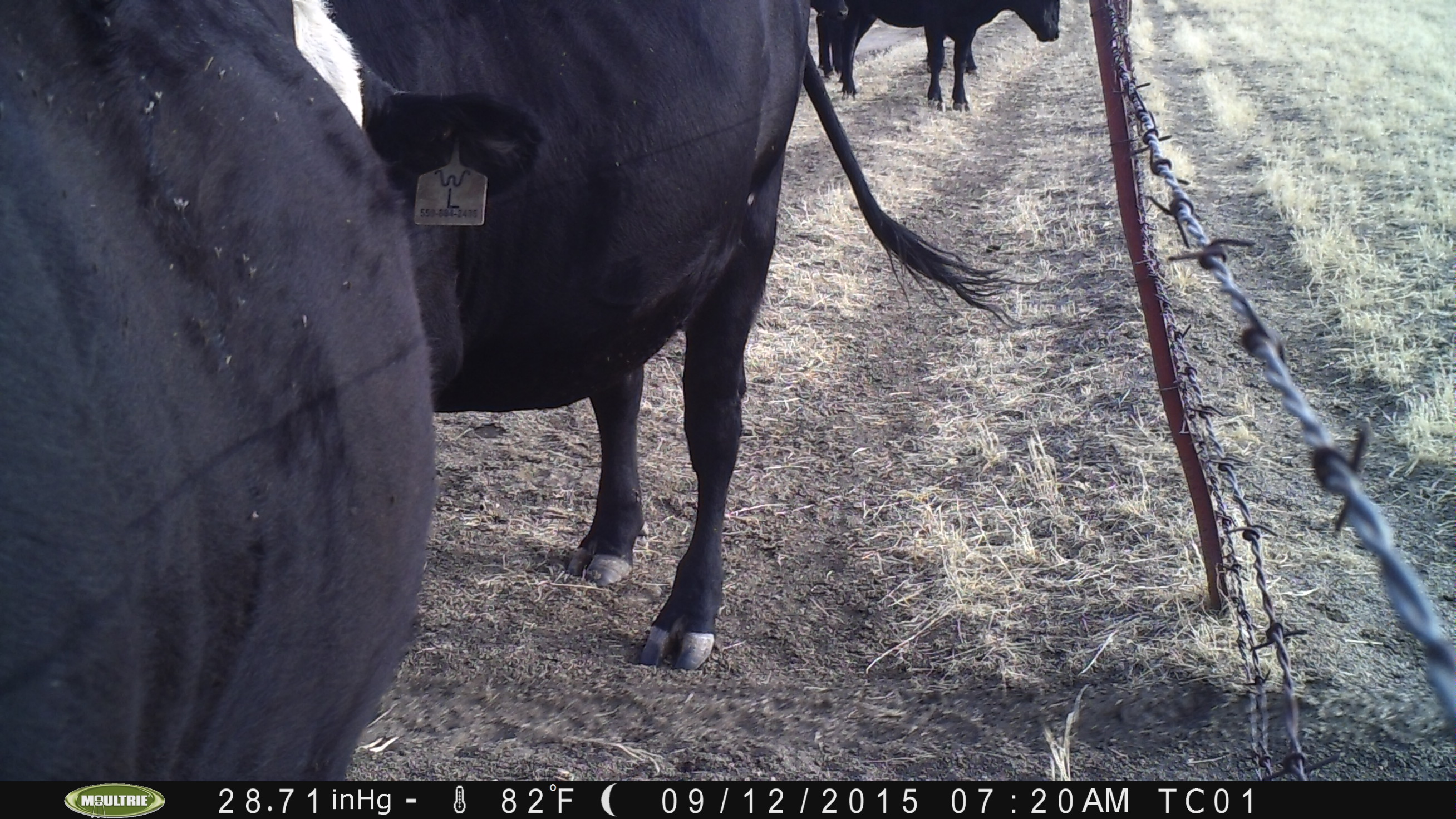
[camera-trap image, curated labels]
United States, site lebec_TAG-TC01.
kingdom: Animalia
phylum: Chordata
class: Mammalia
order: Artiodactyla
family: Bovidae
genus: Bos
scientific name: Bos taurus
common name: domestic cow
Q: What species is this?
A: Bos taurus (domestic cow).